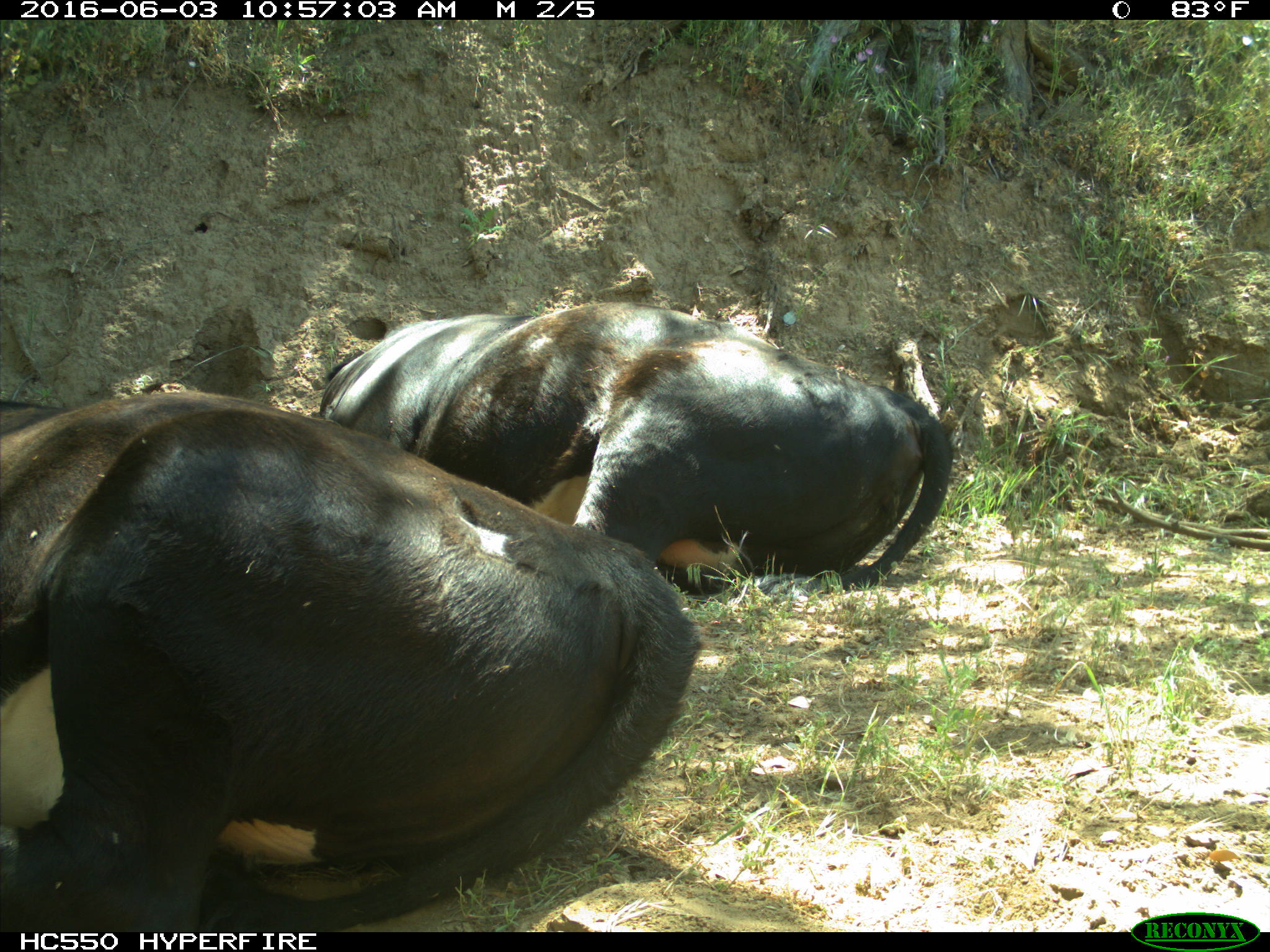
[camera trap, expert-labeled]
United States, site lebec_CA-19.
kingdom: Animalia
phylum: Chordata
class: Mammalia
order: Artiodactyla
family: Bovidae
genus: Bos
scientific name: Bos taurus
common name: domestic cow